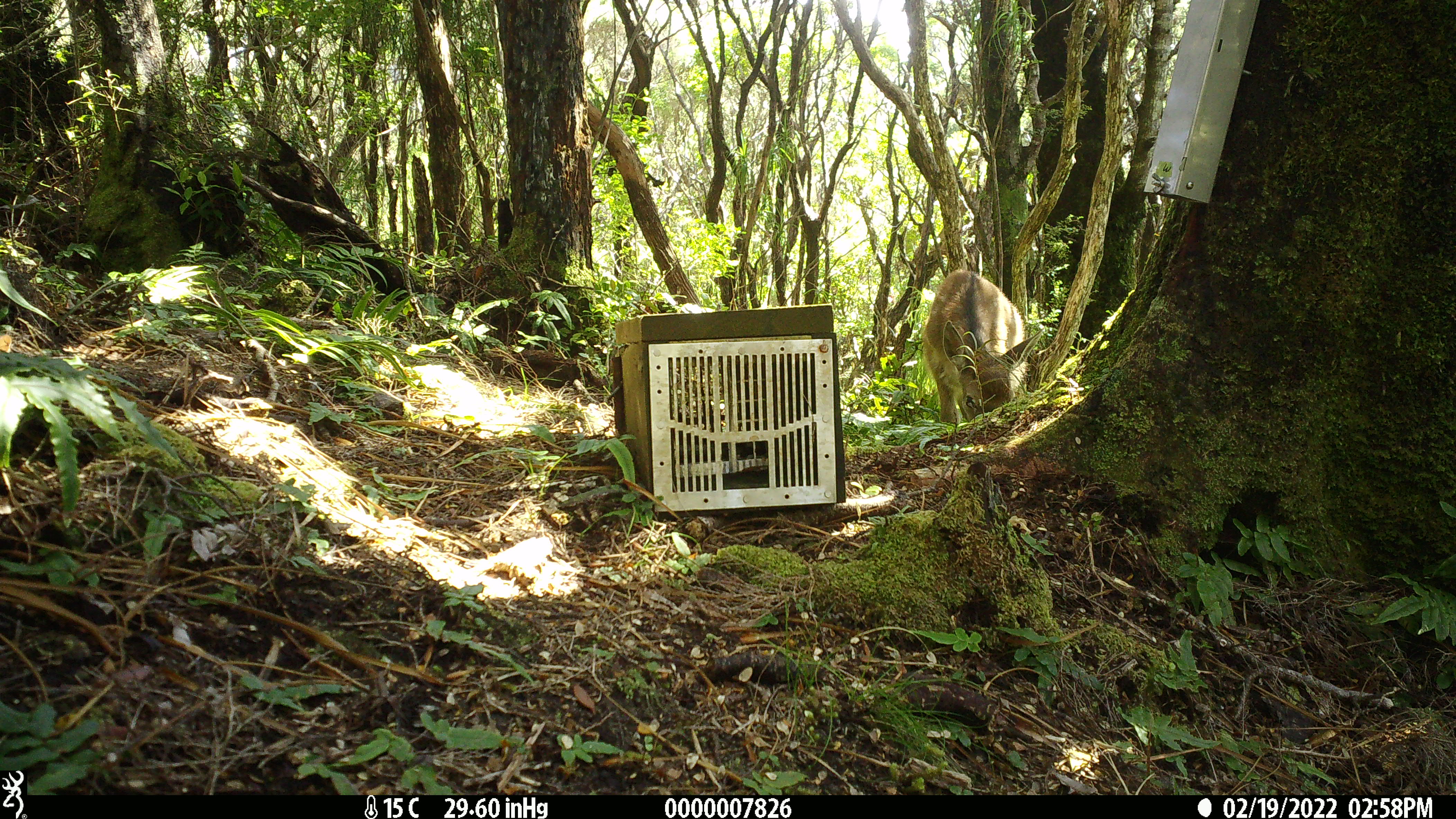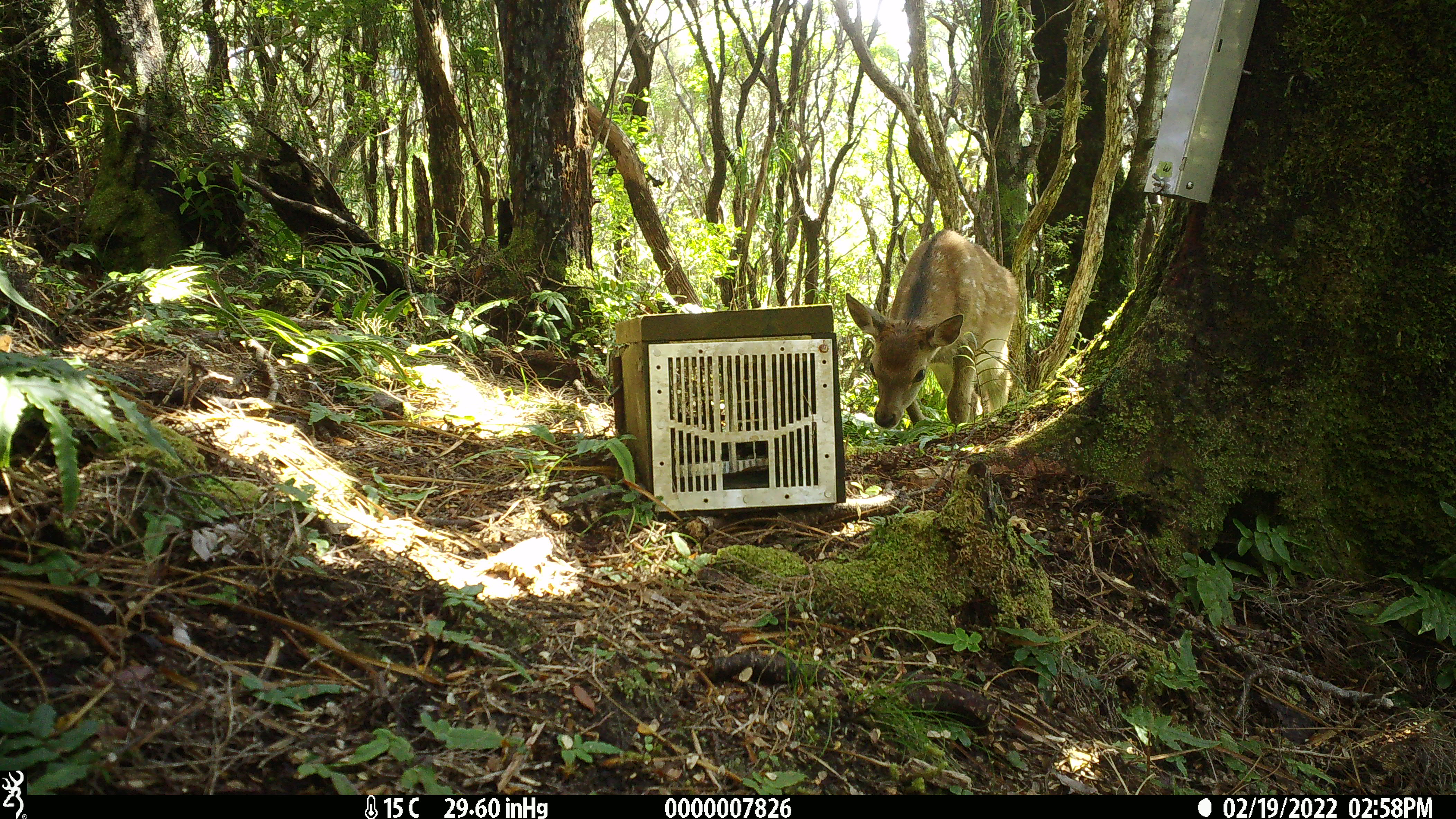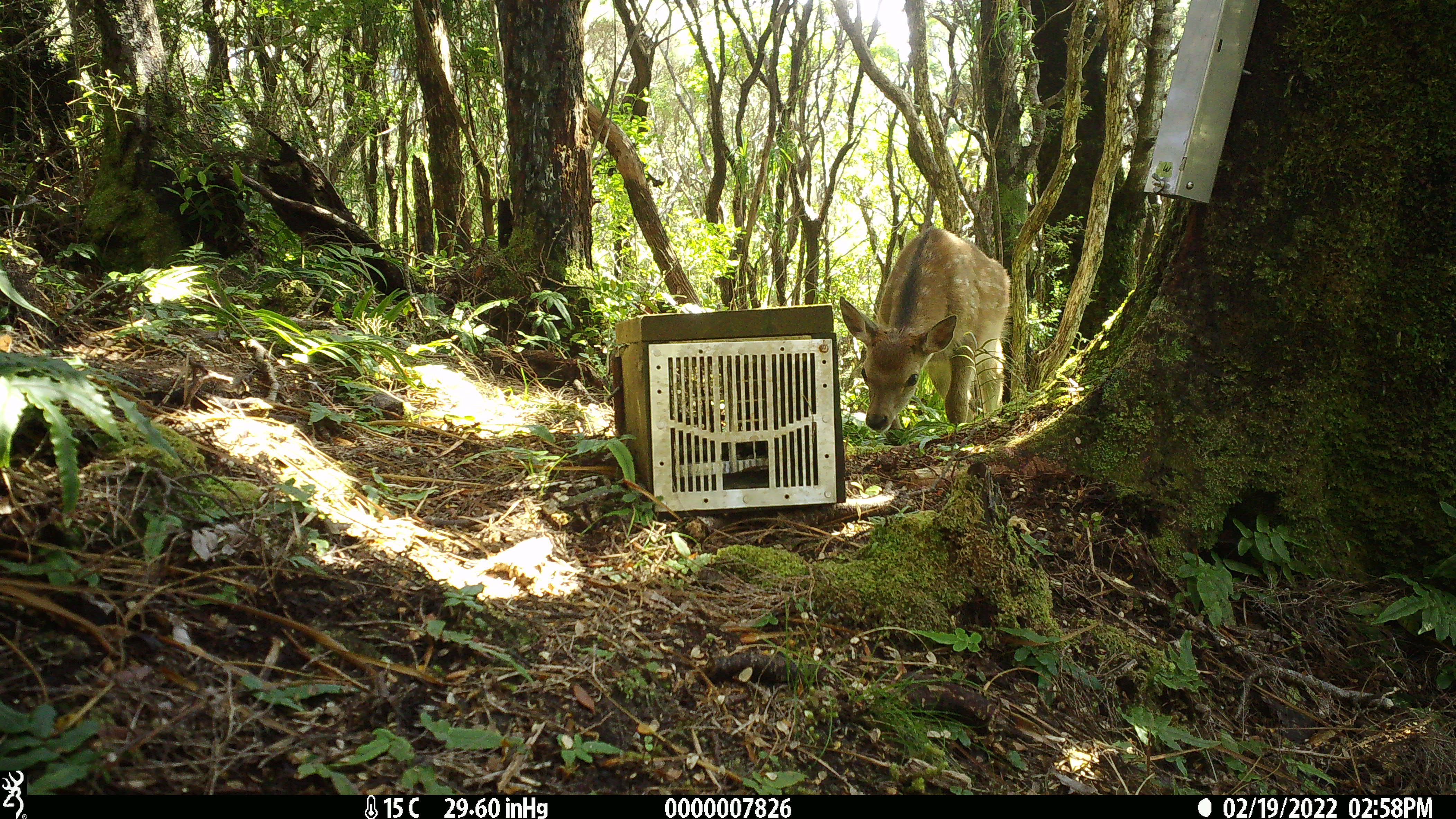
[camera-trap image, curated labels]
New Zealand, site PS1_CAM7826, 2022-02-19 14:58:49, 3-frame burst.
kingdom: Animalia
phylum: Chordata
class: Mammalia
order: Artiodactyla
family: Cervidae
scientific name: Cervidae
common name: deer